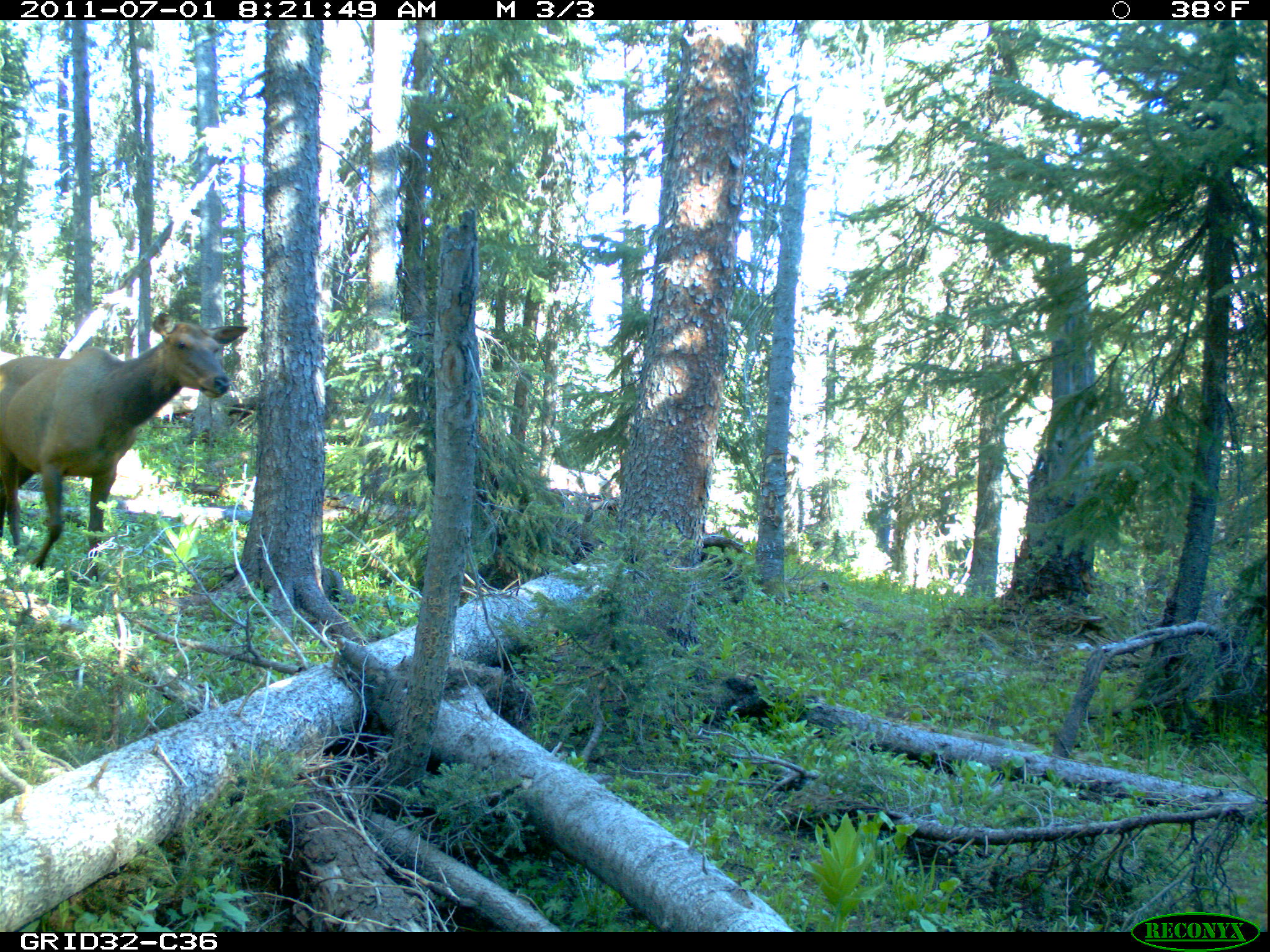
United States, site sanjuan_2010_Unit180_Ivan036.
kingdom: Animalia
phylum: Chordata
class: Mammalia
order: Artiodactyla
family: Cervidae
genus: Cervus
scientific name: Cervus elaphus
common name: red deer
Cervus elaphus (red deer).